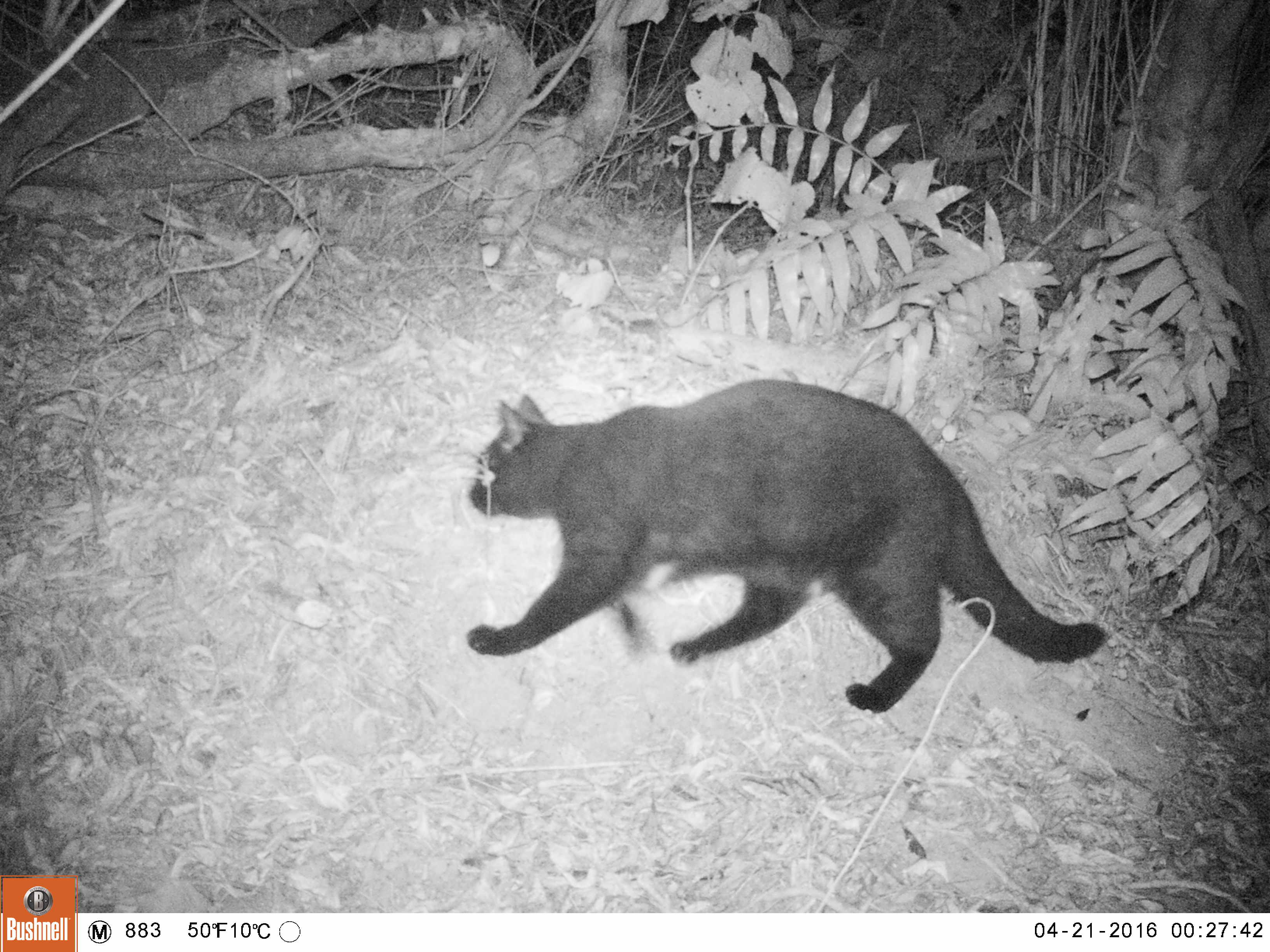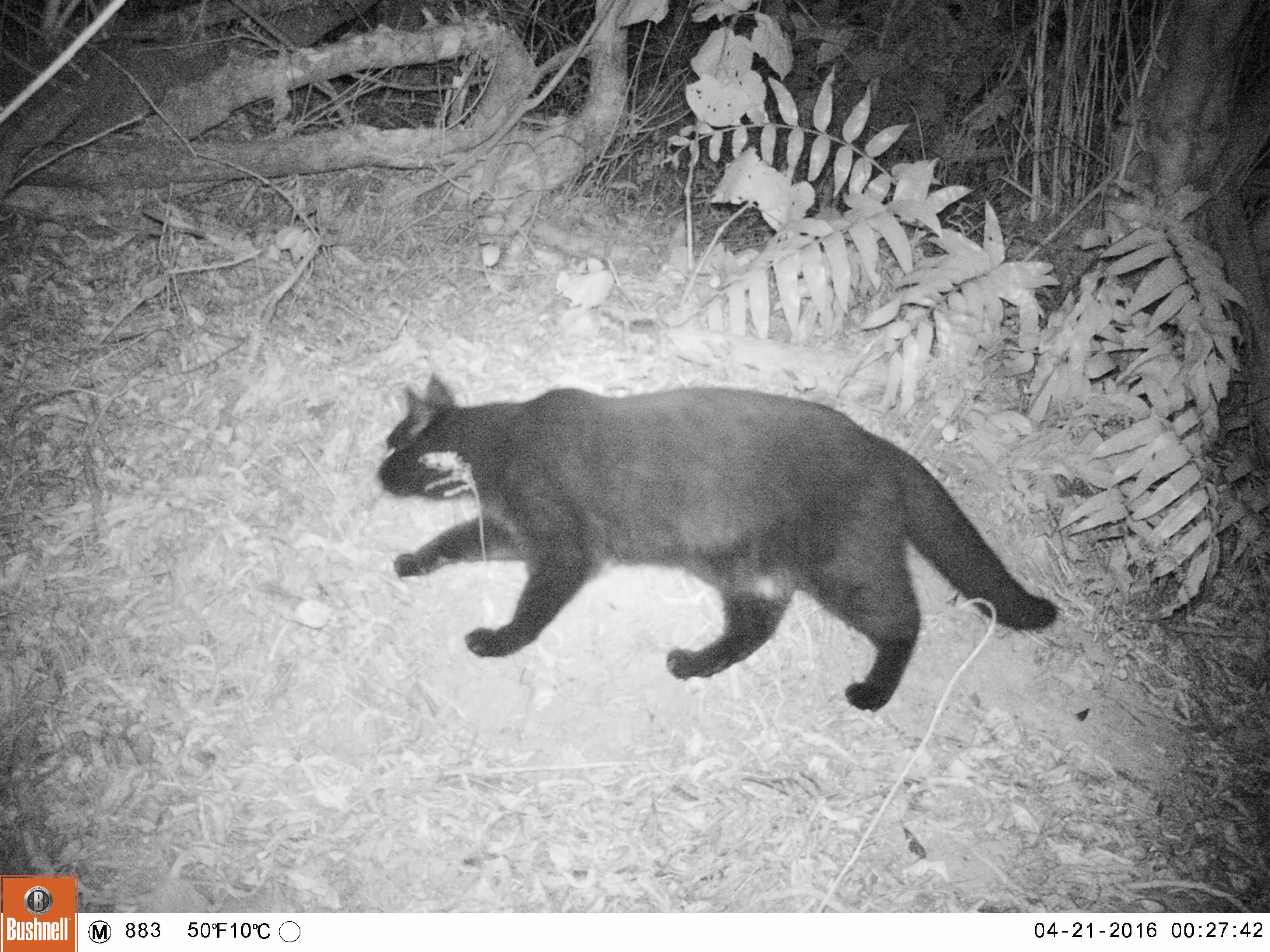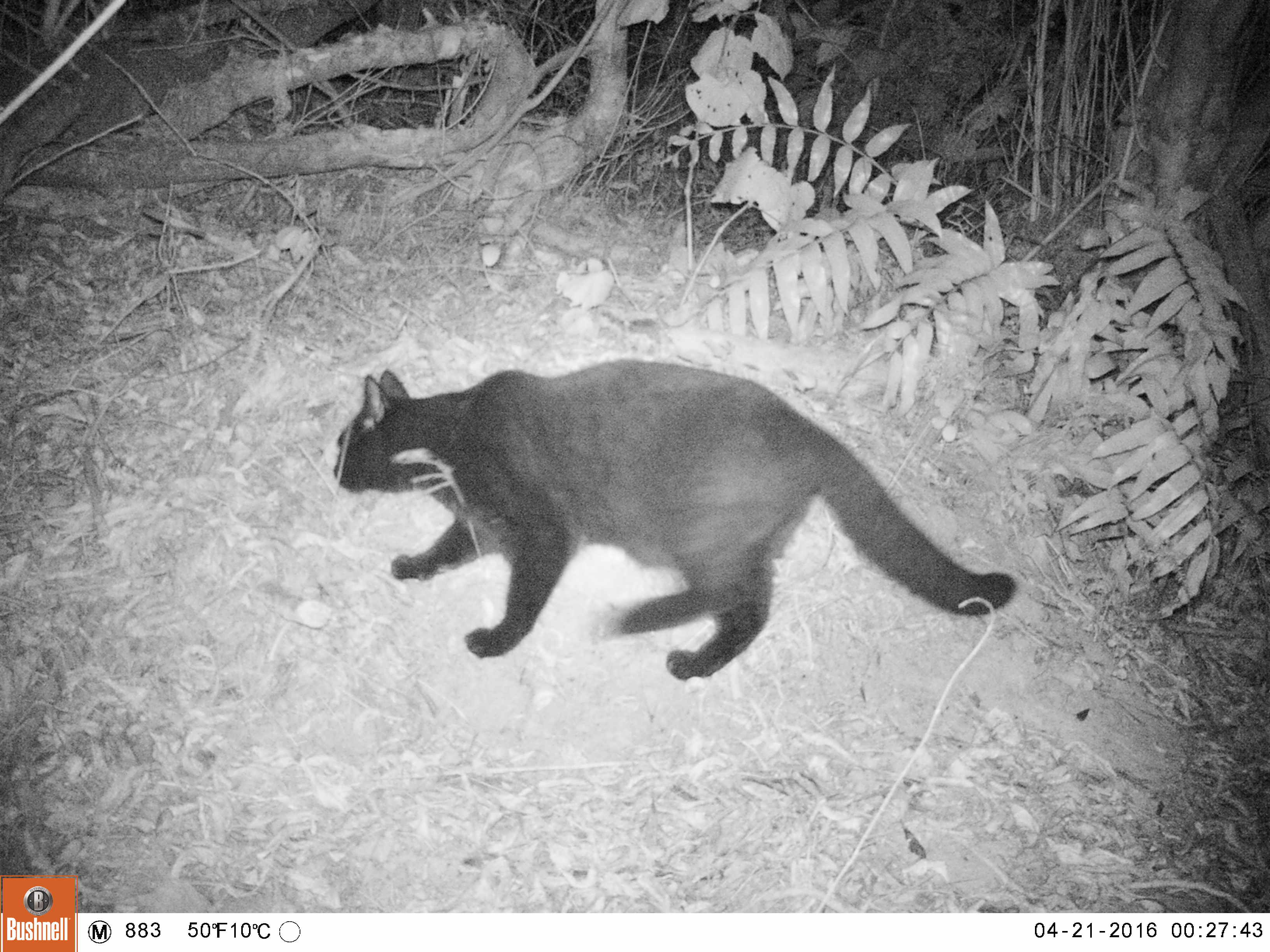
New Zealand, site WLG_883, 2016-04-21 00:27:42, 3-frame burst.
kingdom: Animalia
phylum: Chordata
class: Mammalia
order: Carnivora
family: Felidae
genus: Felis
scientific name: Felis catus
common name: domestic cat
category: cat